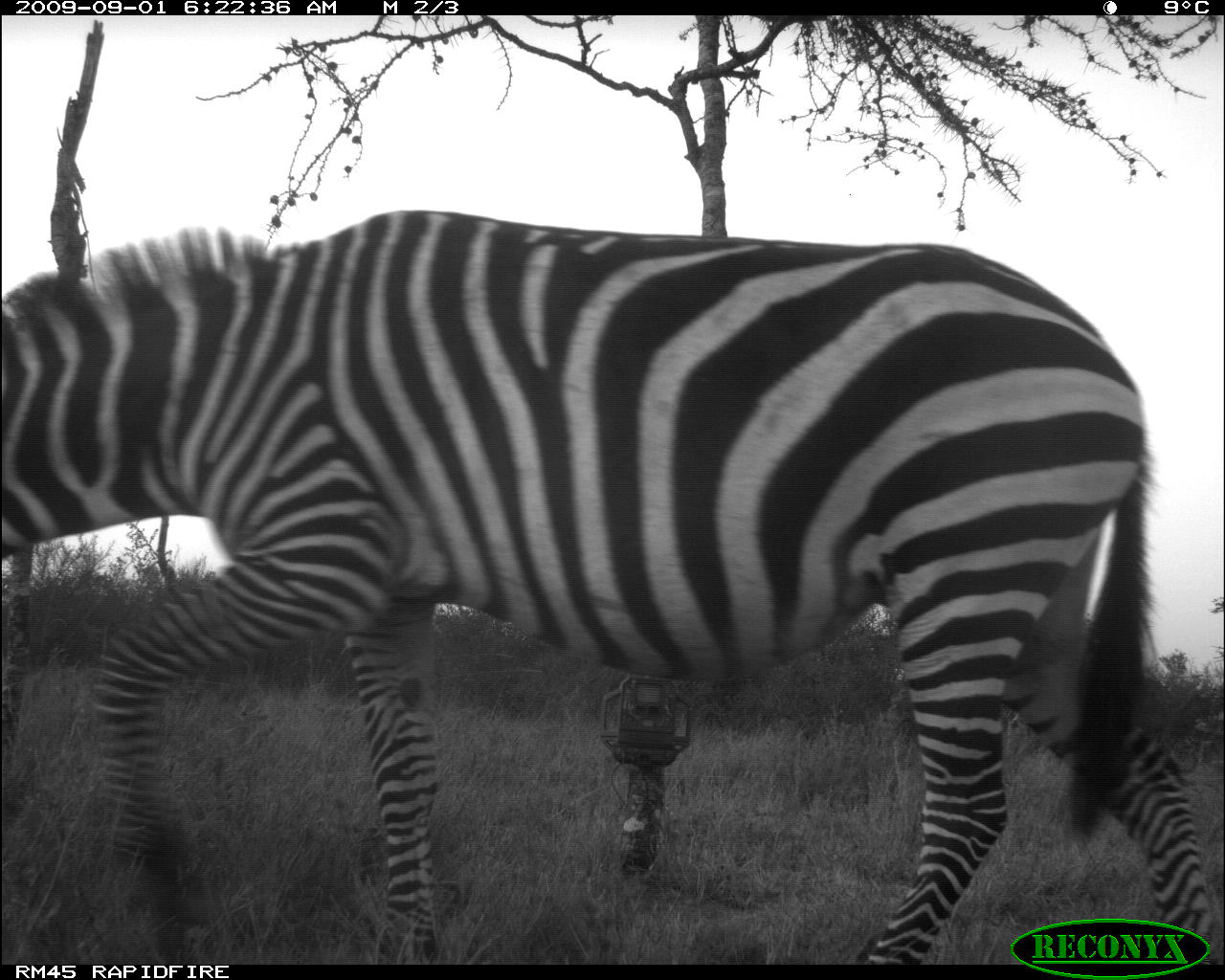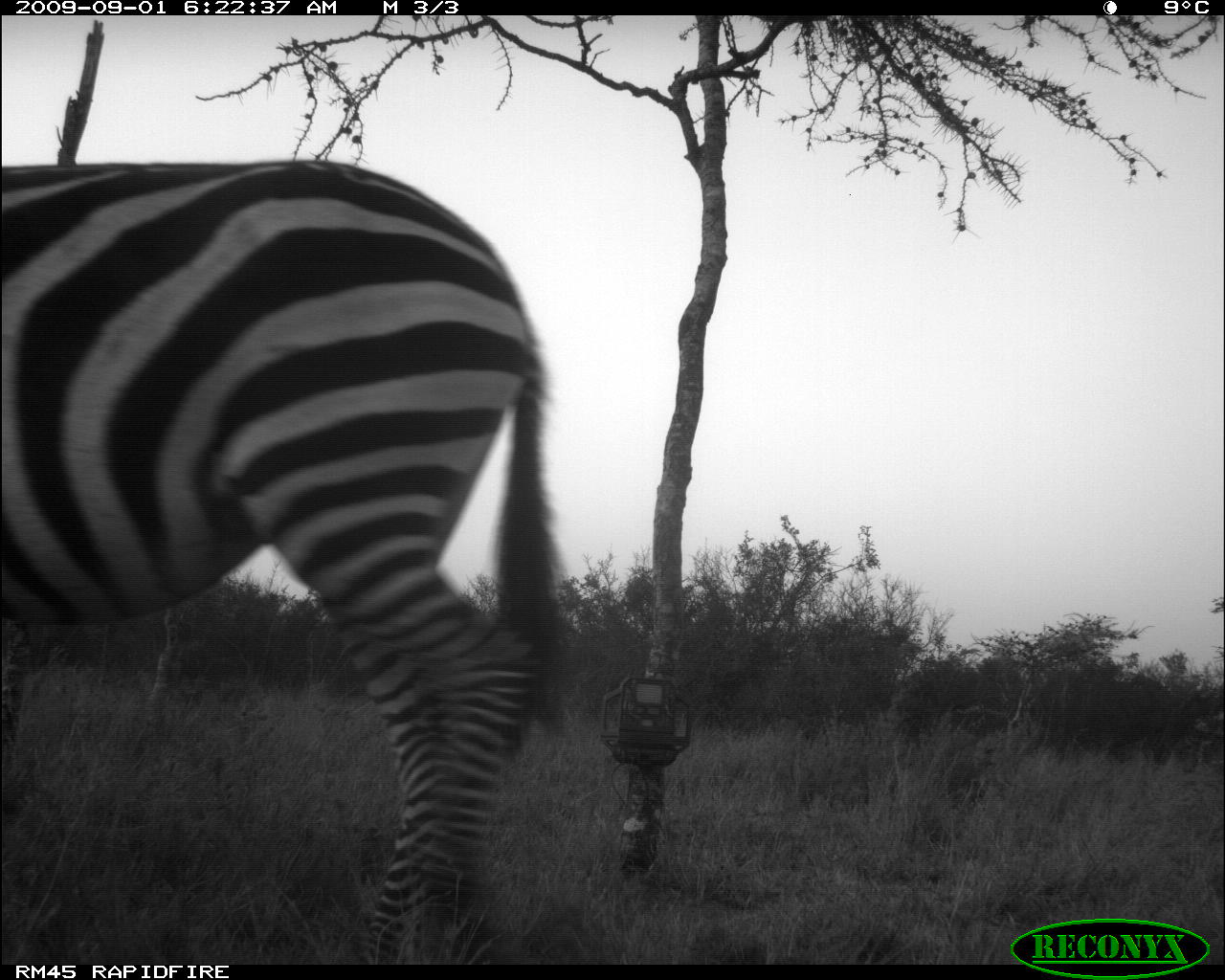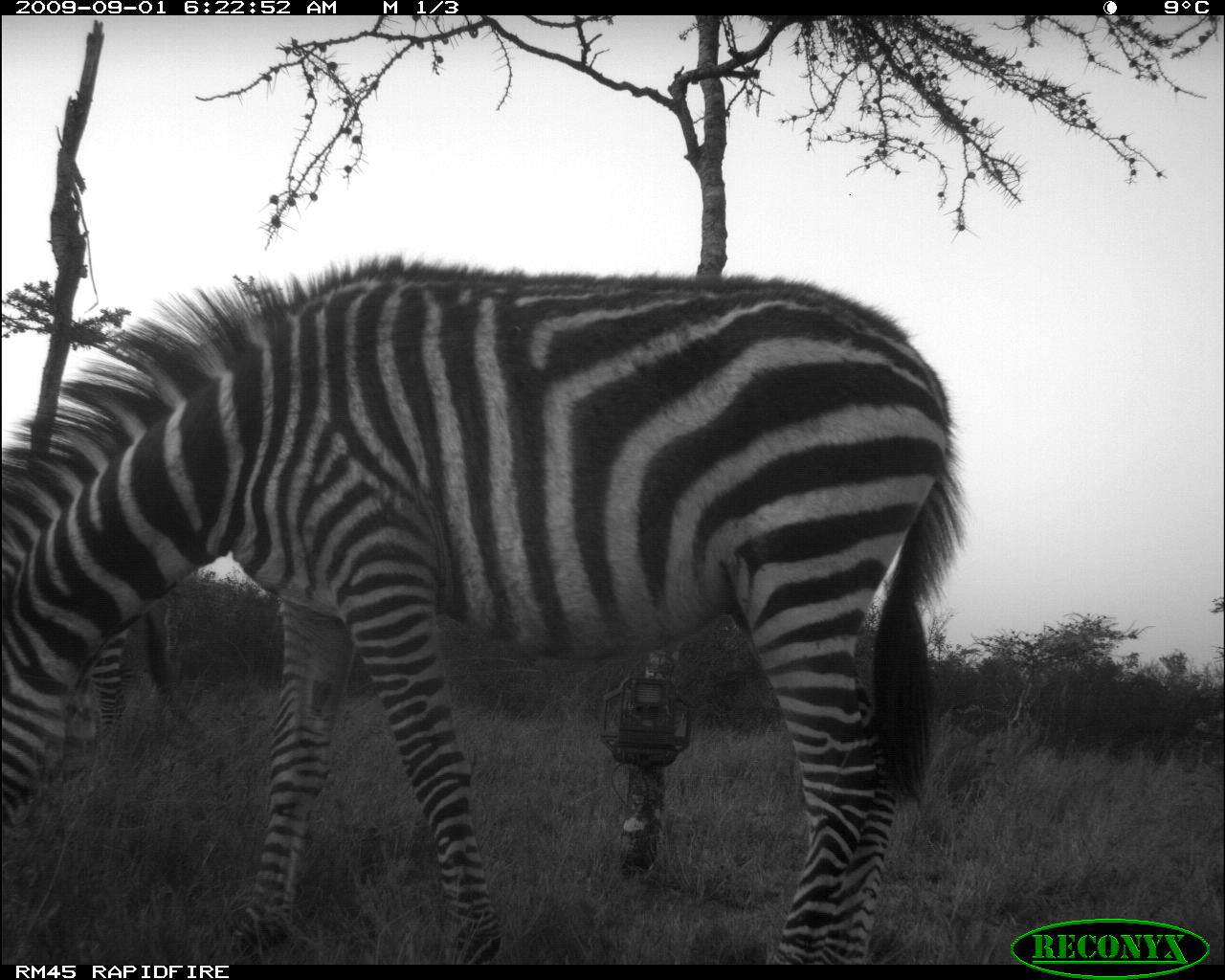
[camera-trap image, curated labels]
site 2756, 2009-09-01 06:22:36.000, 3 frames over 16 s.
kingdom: Animalia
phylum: Chordata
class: Mammalia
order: Perissodactyla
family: Equidae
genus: Equus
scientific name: Equus quagga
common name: plains zebra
Equus quagga (plains zebra), count 1.